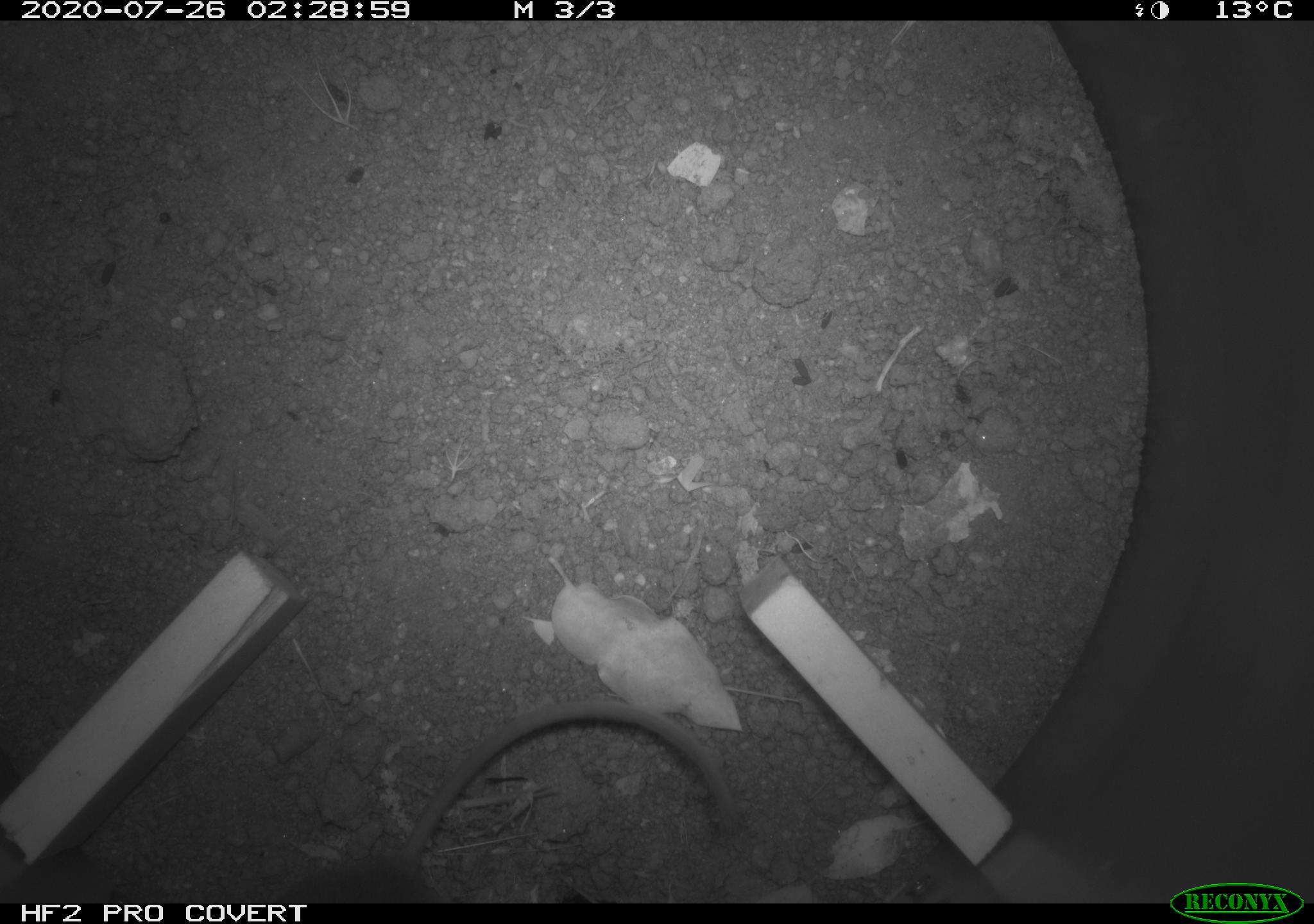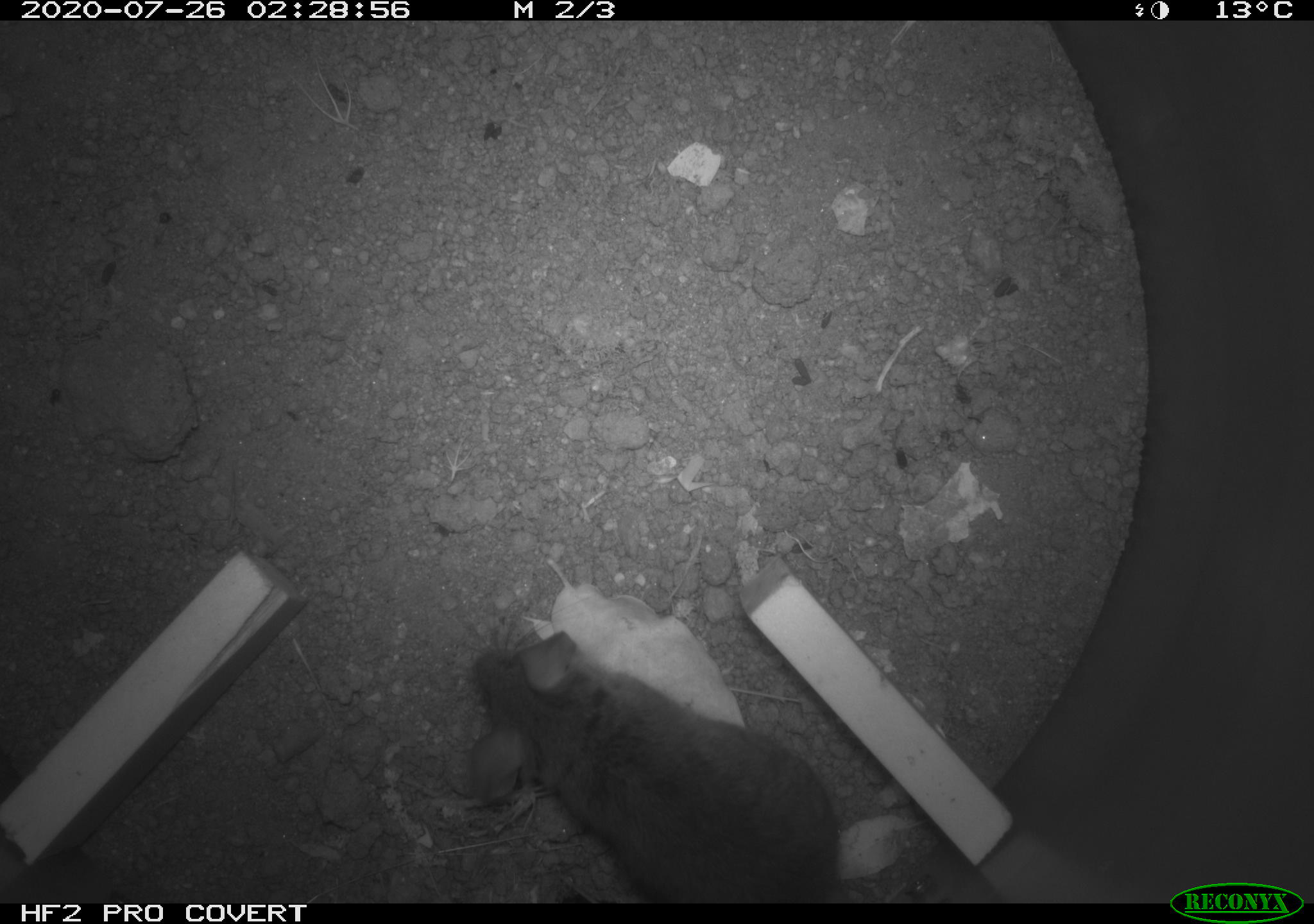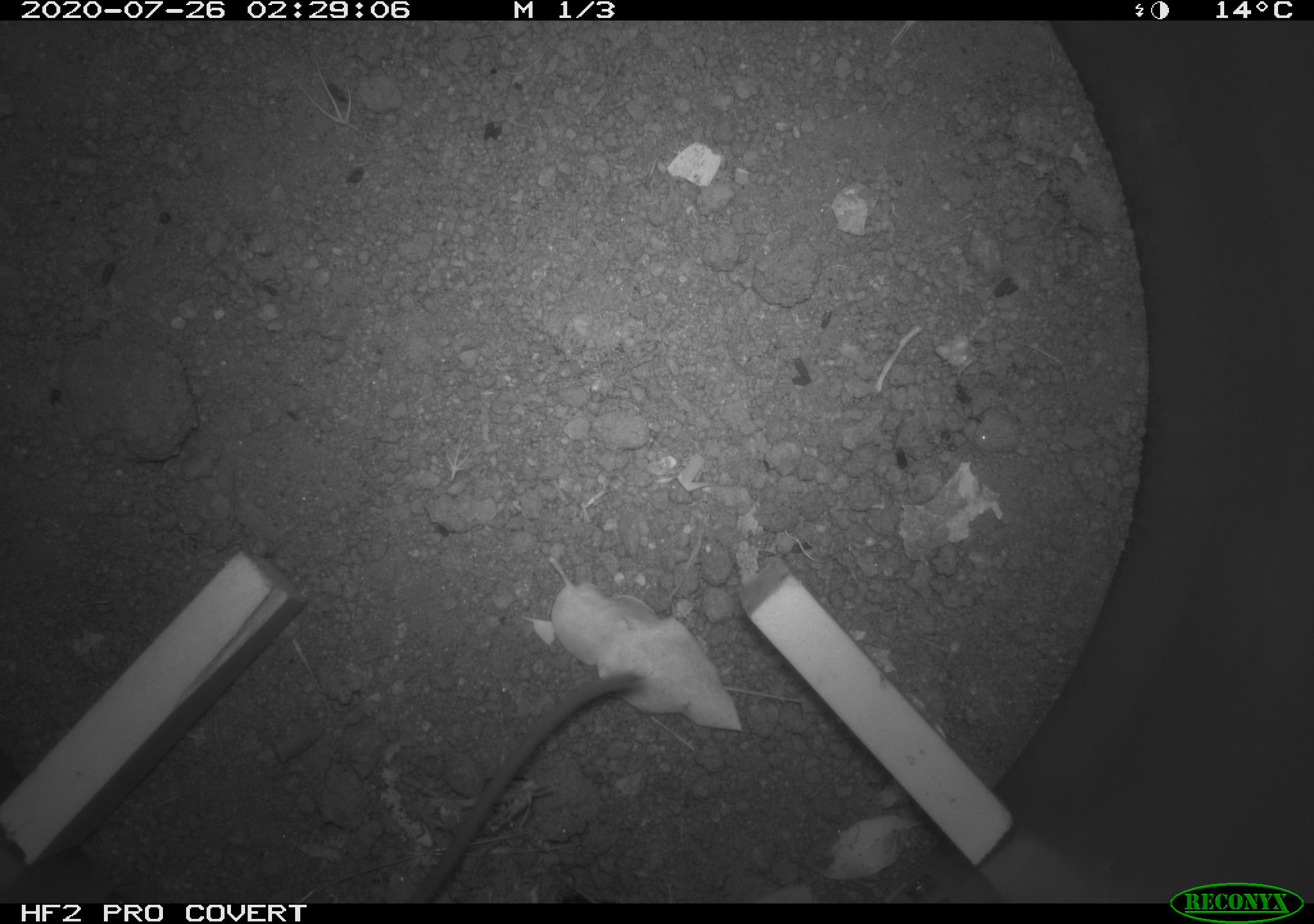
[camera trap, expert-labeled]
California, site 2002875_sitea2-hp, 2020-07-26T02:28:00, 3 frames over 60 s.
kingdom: Animalia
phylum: Chordata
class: Mammalia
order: Rodentia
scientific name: Rodentia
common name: rodent